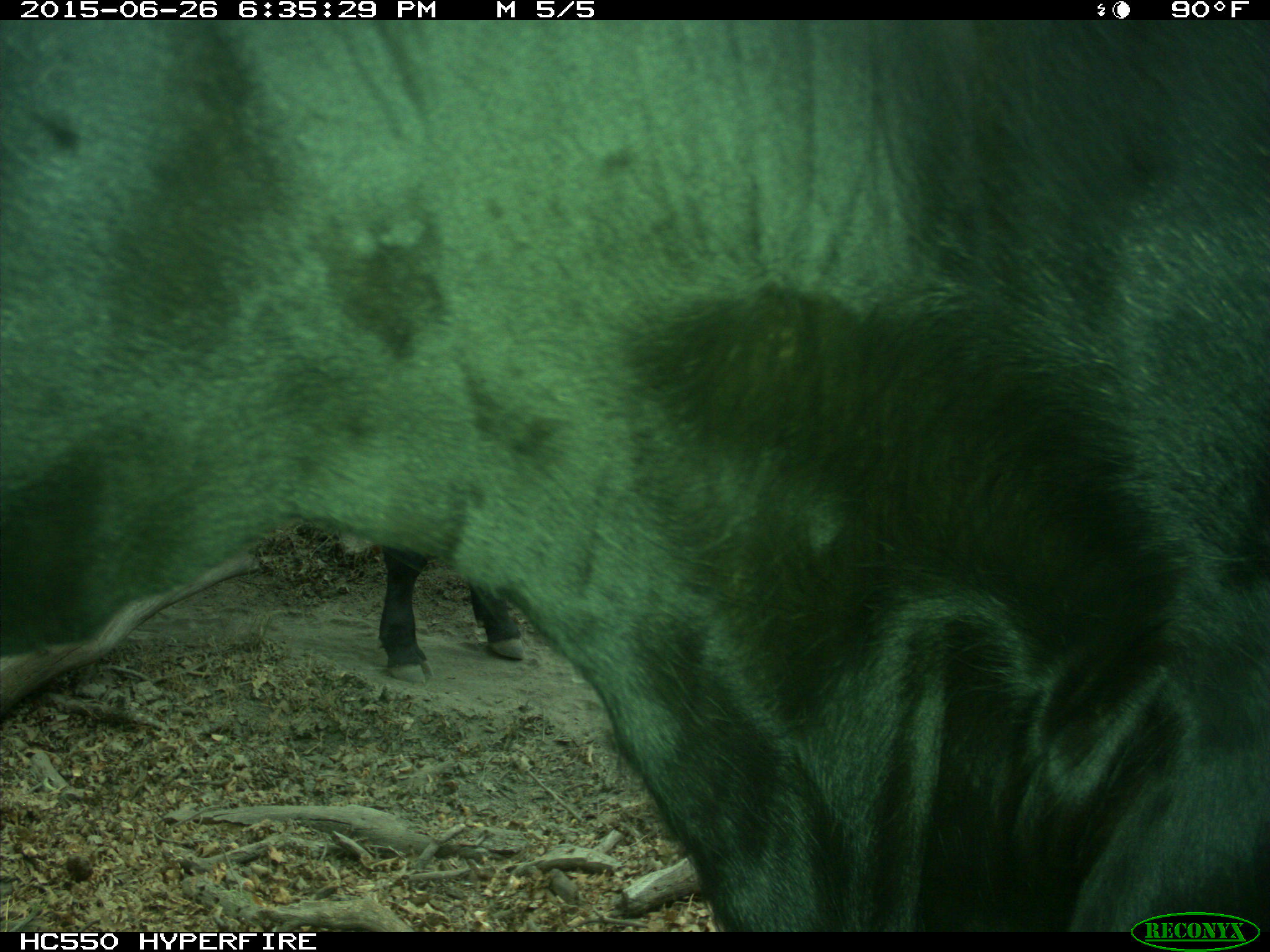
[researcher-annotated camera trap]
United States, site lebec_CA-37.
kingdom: Animalia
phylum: Chordata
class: Mammalia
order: Artiodactyla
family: Bovidae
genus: Bos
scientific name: Bos taurus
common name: domestic cow